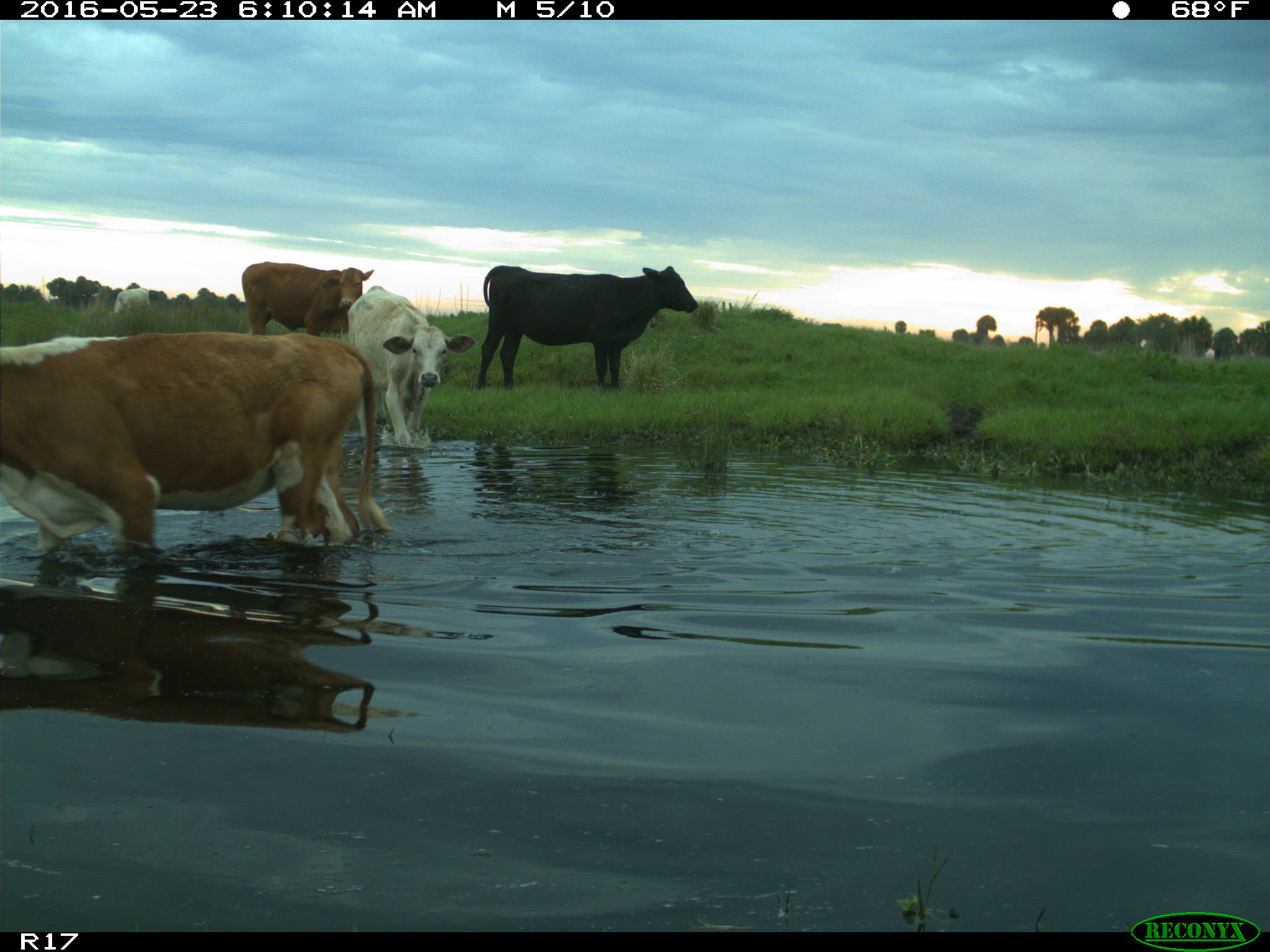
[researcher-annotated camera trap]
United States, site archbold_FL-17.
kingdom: Animalia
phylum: Chordata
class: Mammalia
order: Artiodactyla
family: Bovidae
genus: Bos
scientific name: Bos taurus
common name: domestic cow